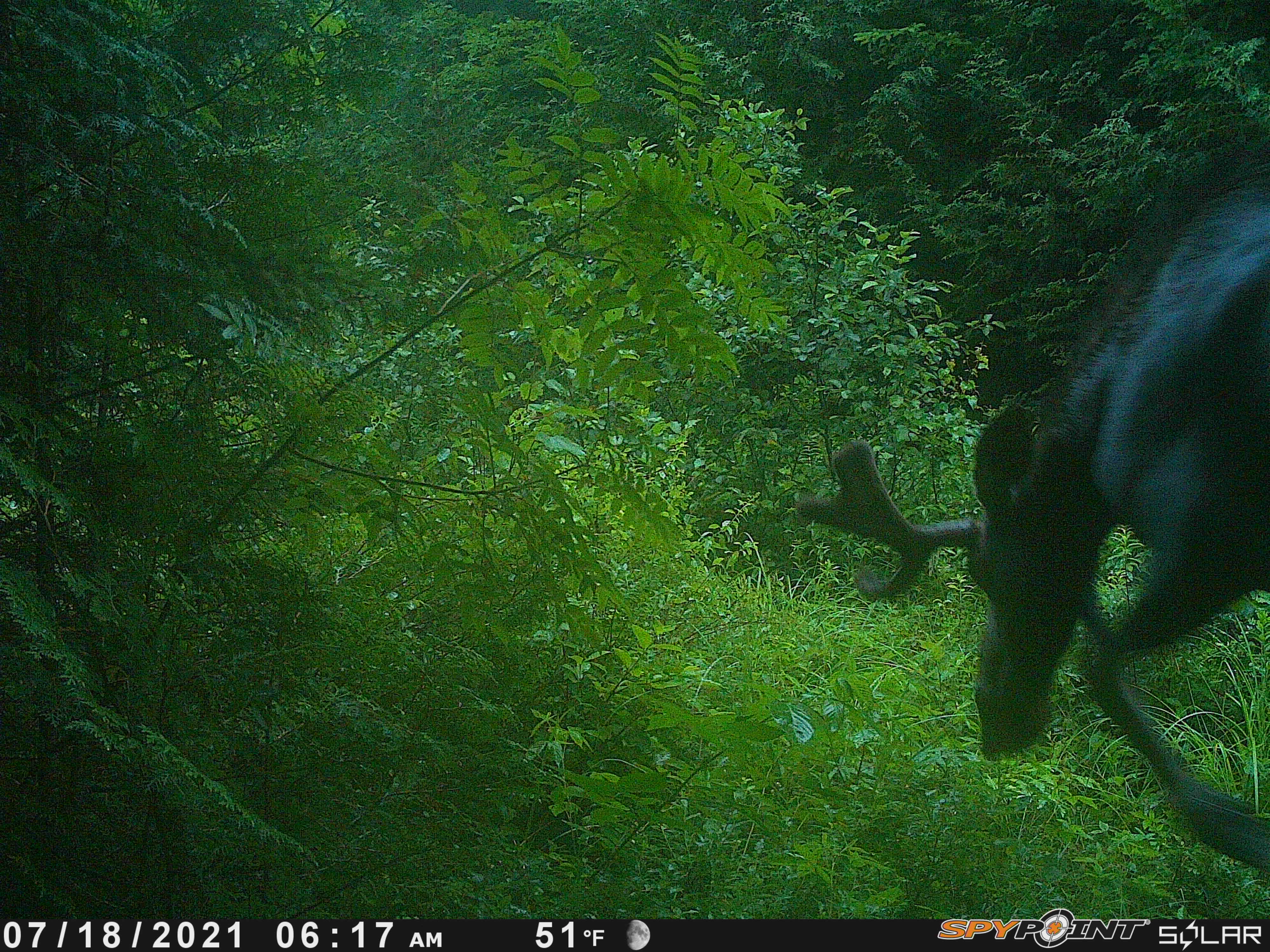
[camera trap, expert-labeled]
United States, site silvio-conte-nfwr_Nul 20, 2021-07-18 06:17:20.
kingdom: Animalia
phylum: Chordata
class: Mammalia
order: Artiodactyla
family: Cervidae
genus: Alces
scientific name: Alces alces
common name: moose